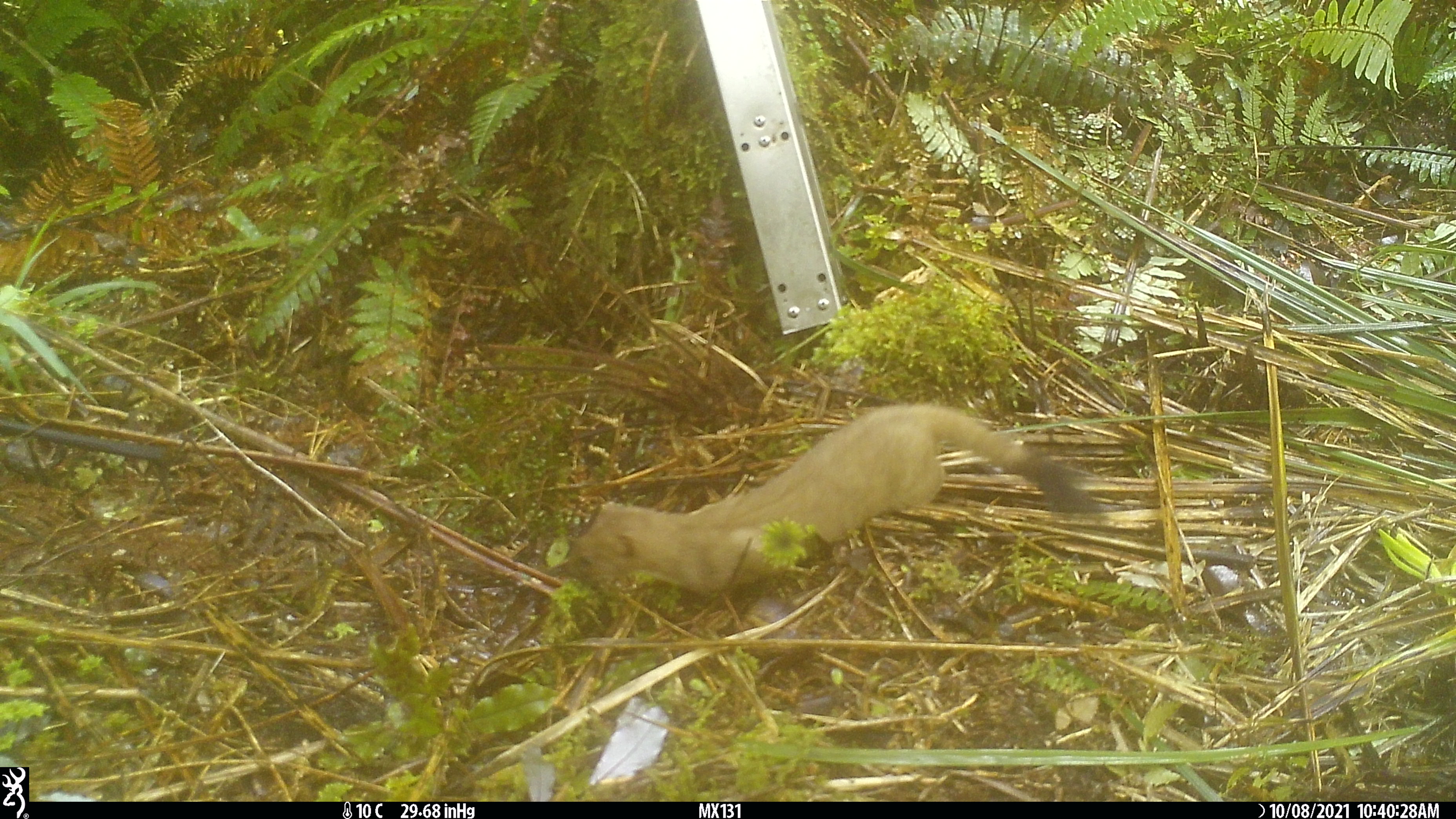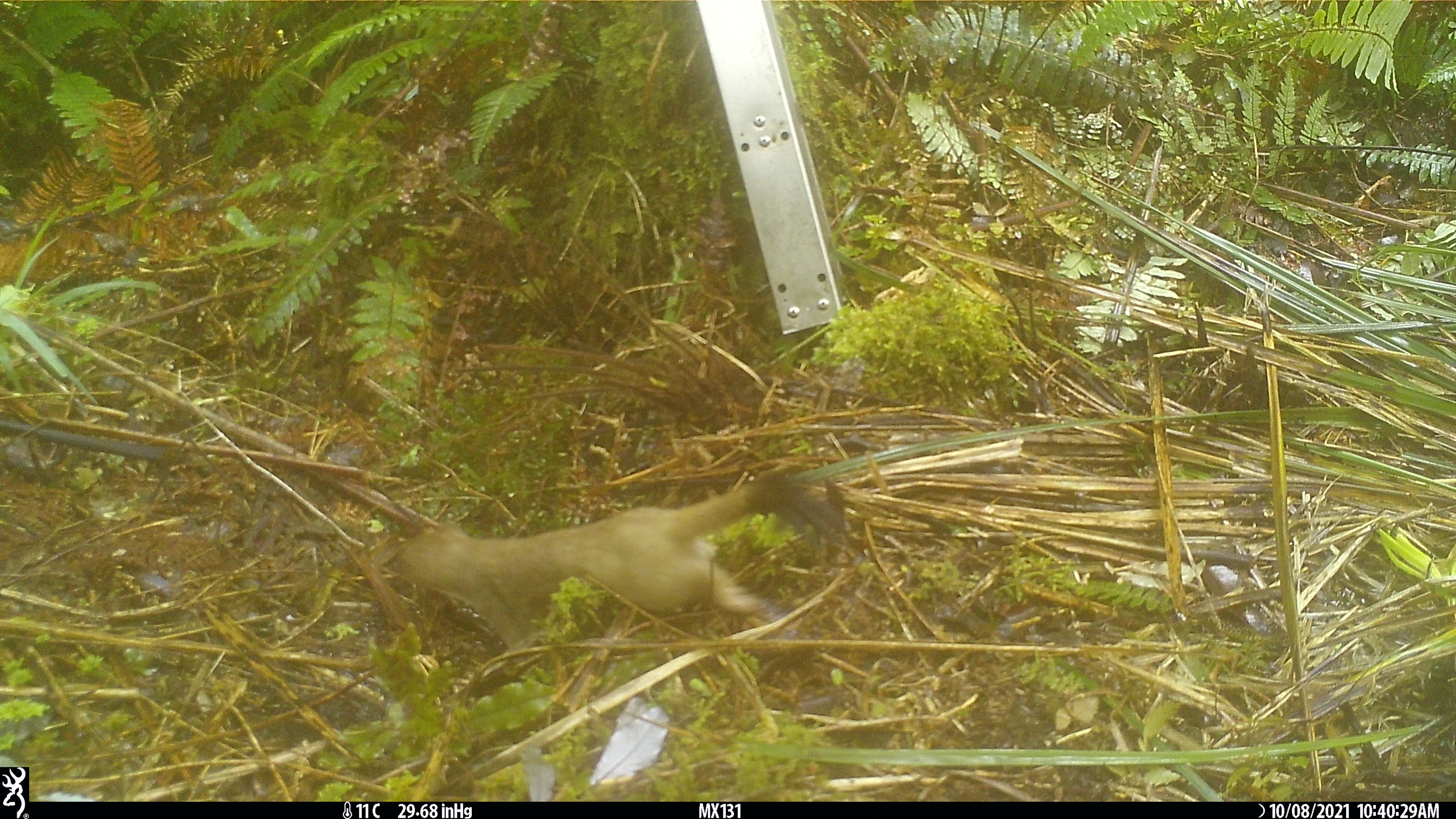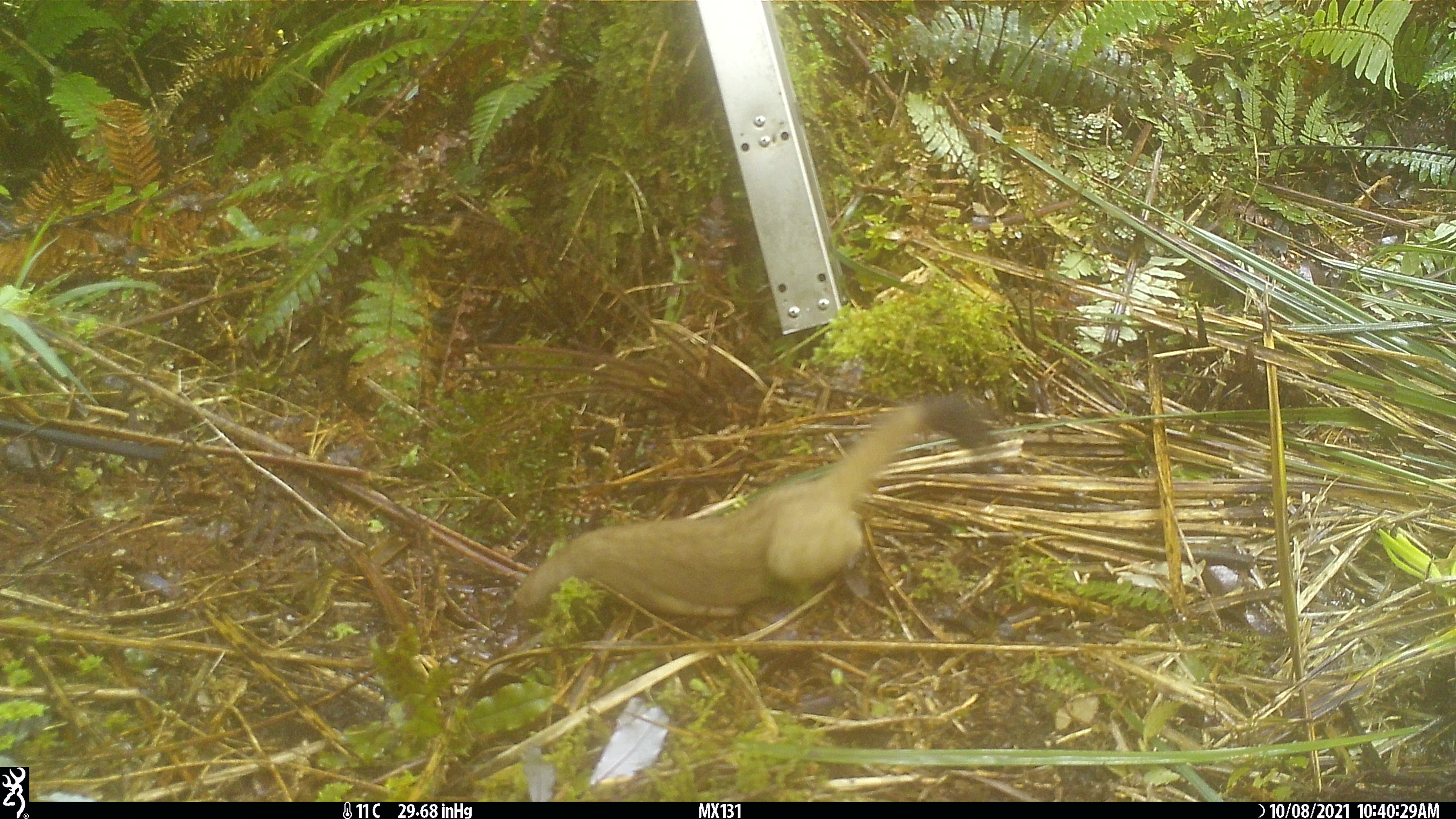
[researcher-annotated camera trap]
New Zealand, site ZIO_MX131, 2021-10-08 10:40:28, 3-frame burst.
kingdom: Animalia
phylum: Chordata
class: Mammalia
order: Carnivora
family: Mustelidae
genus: Mustela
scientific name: Mustela erminea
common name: stoat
Stoat (Mustela erminea).